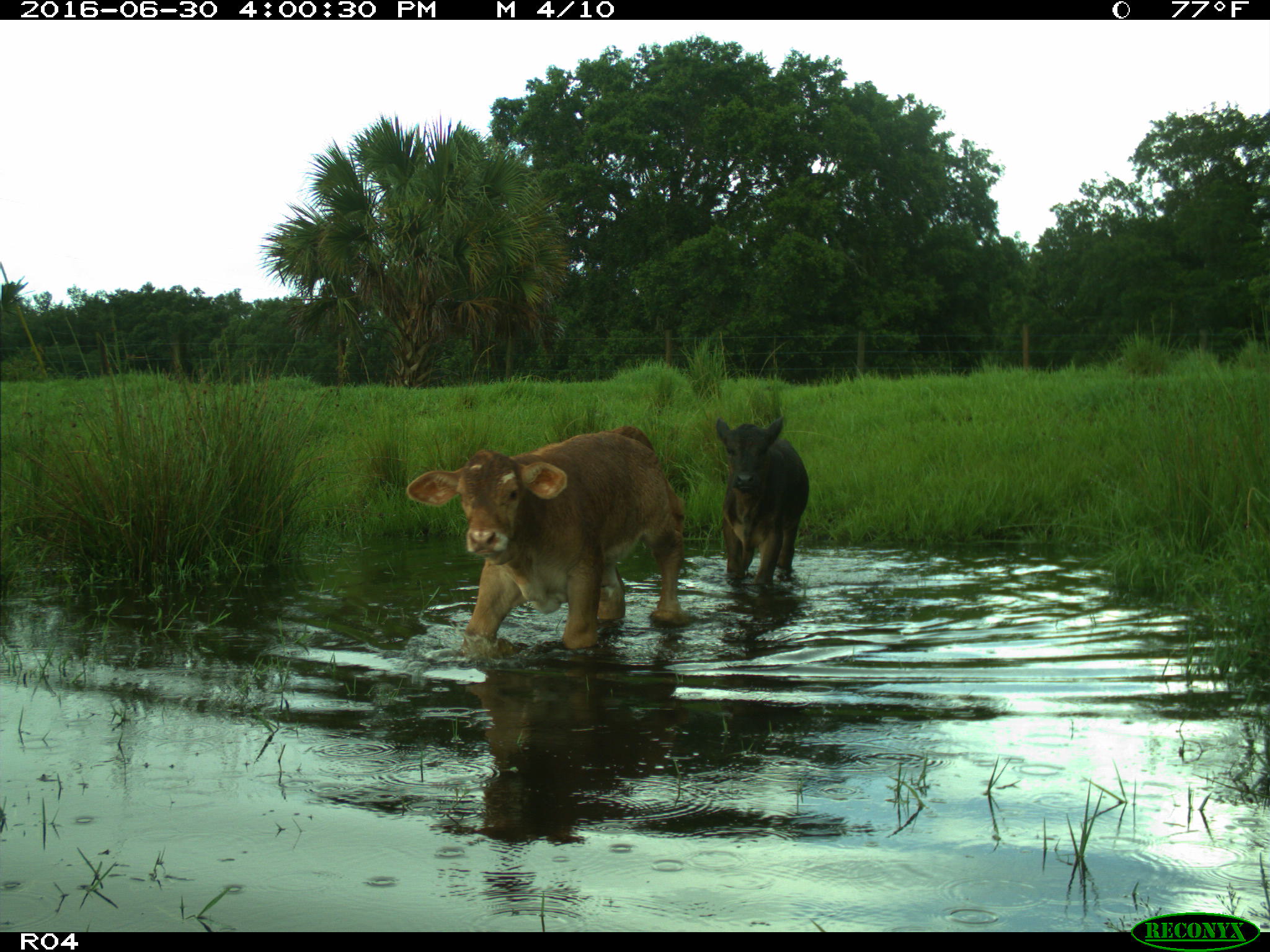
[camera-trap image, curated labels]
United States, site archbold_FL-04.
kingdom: Animalia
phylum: Chordata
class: Mammalia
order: Artiodactyla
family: Bovidae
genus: Bos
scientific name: Bos taurus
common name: domestic cow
Bos taurus (domestic cow).